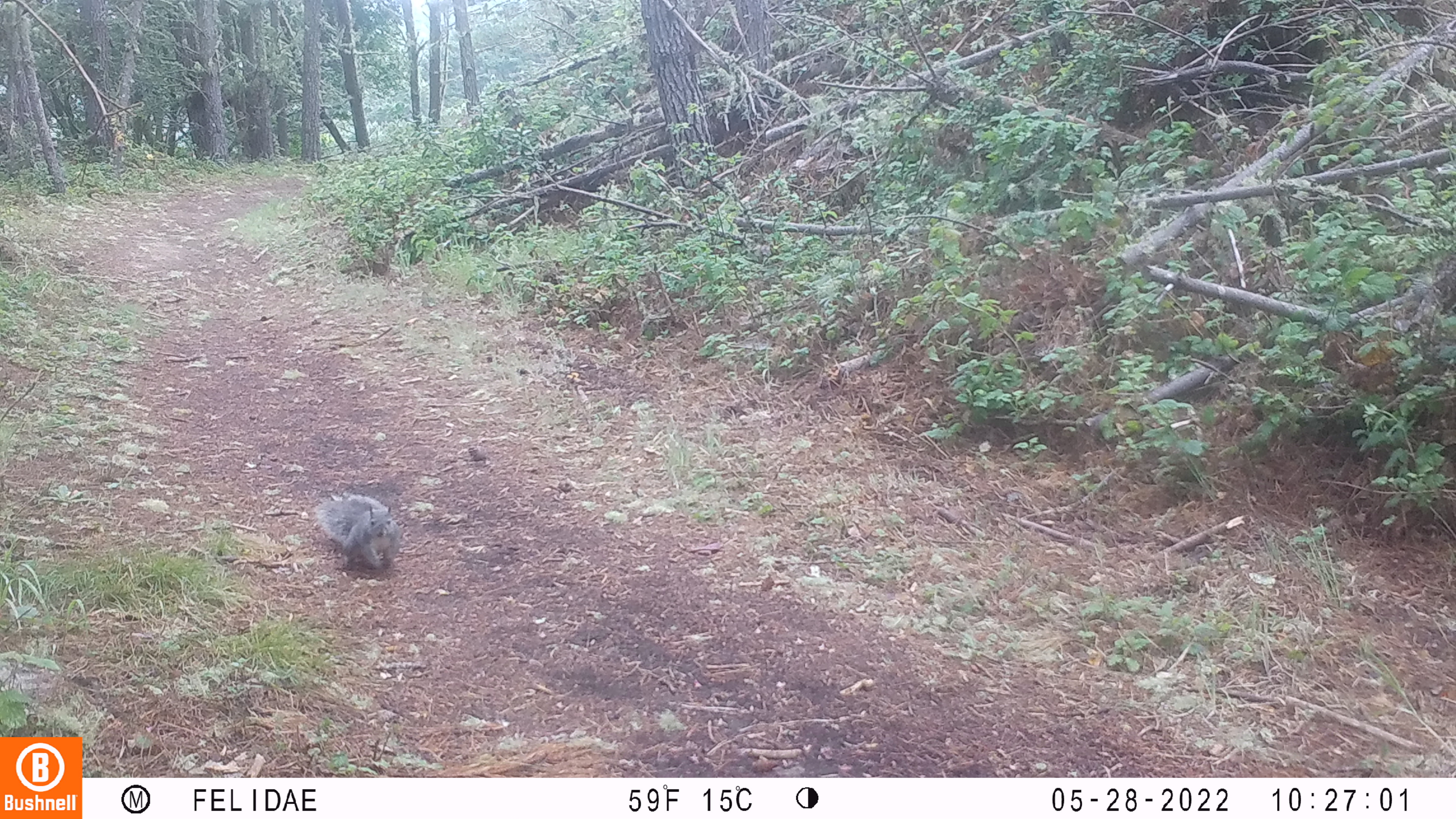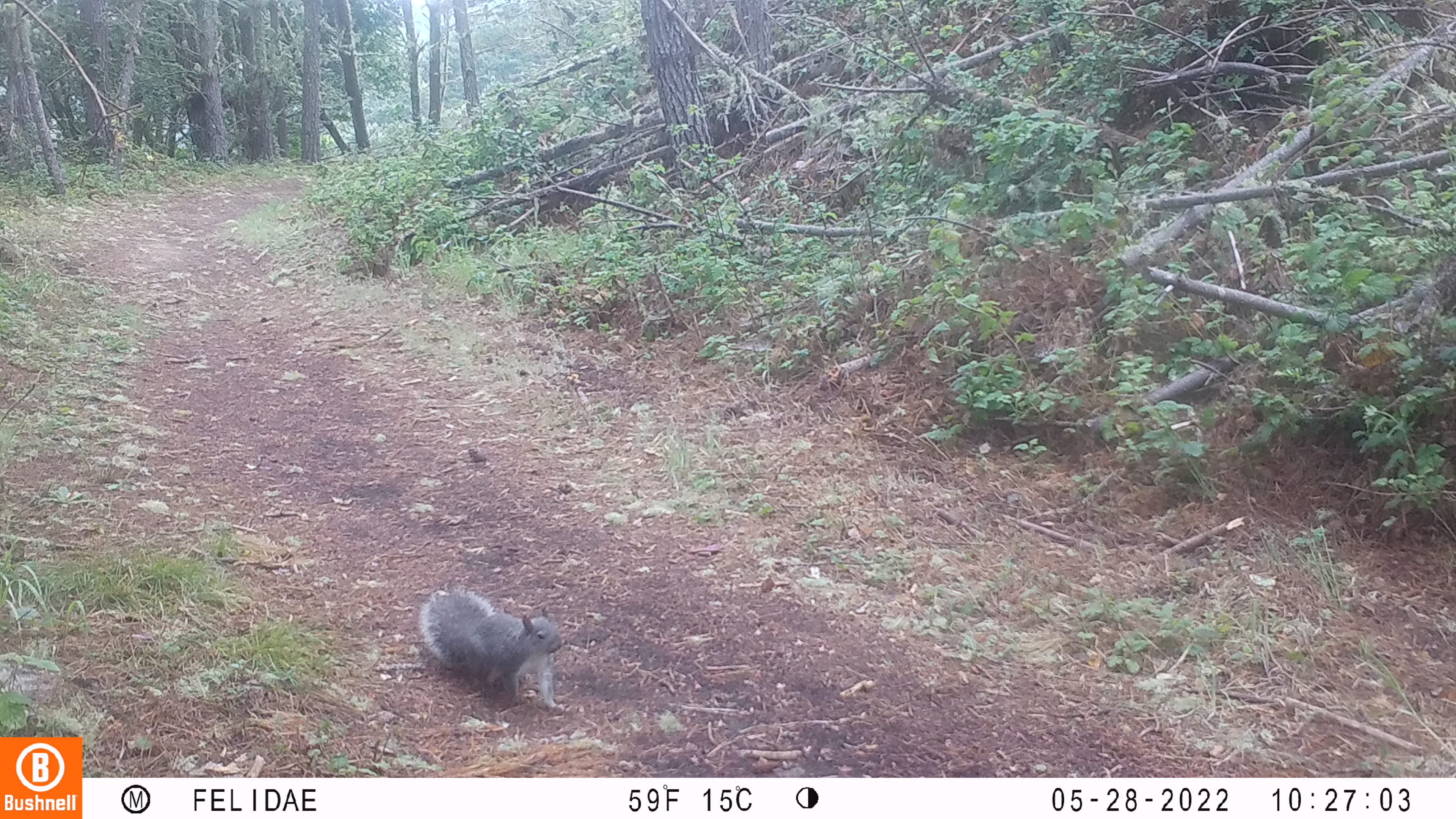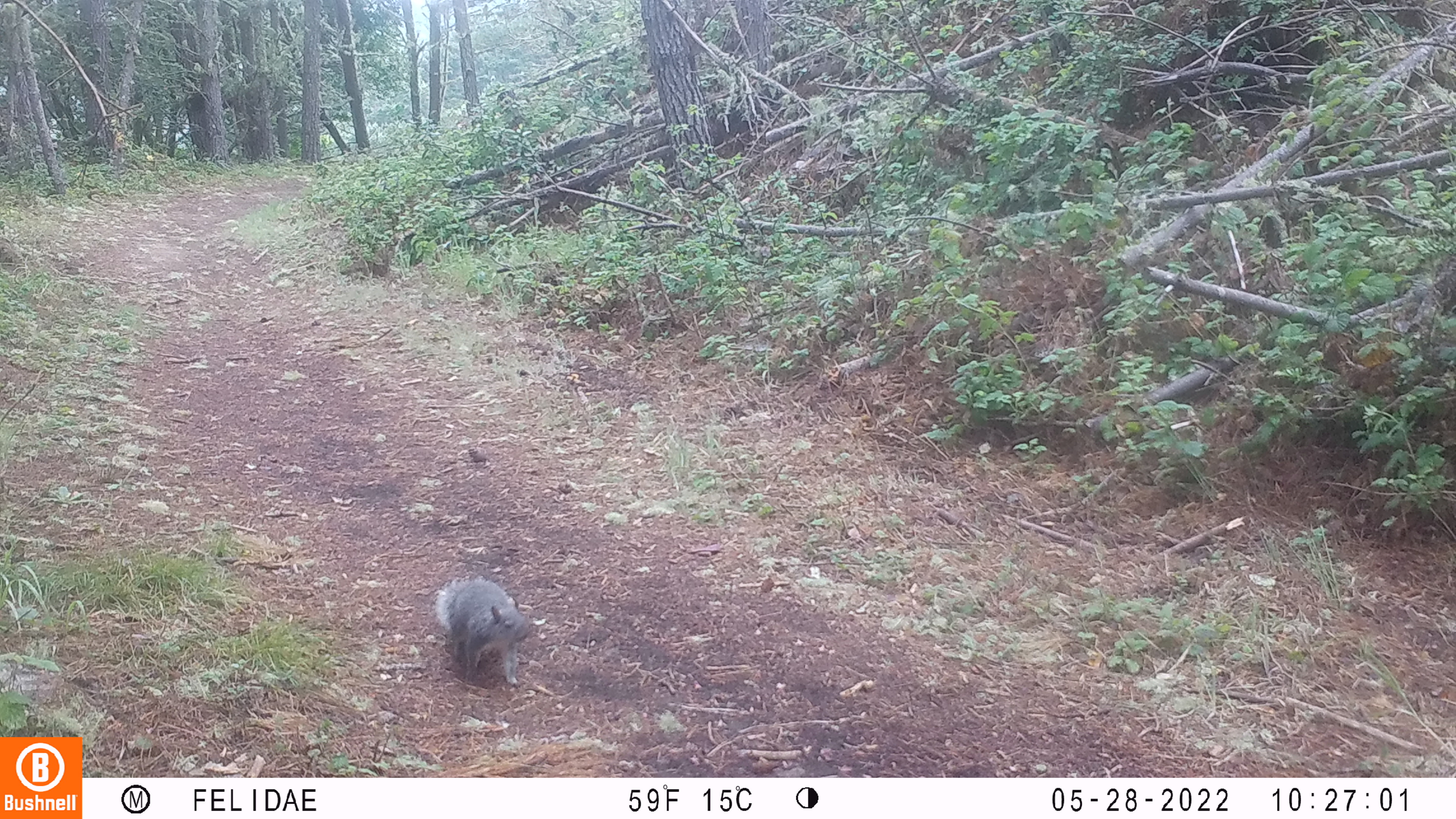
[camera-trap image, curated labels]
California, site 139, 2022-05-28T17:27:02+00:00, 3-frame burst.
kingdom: Animalia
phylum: Chordata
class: Mammalia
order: Rodentia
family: Sciuridae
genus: Sciurus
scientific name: Sciurus griseus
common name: western gray squirrel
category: western grey squirrel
Western grey squirrel (western gray squirrel) (Sciurus griseus).